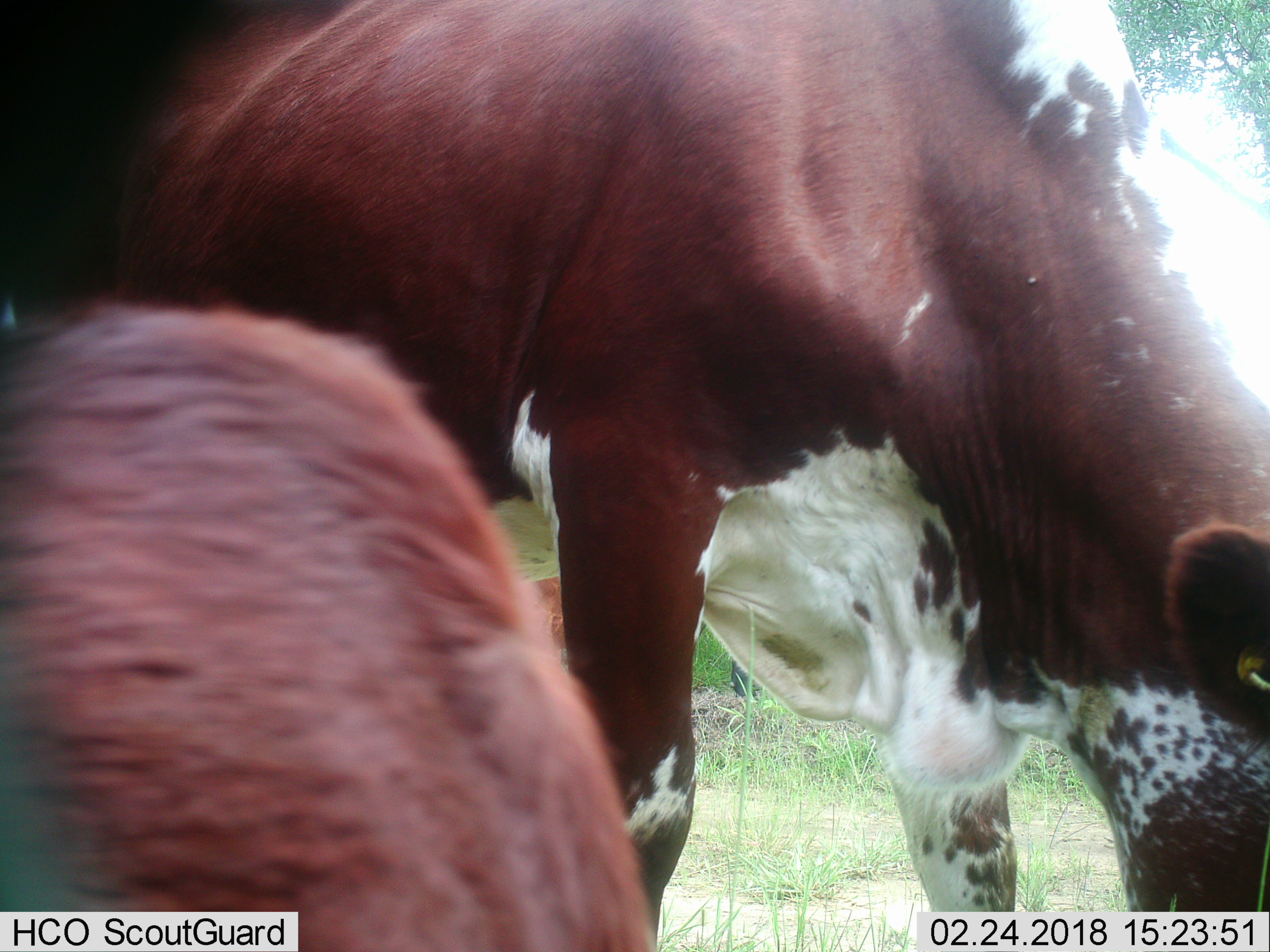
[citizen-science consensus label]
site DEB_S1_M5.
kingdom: Animalia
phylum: Chordata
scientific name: Vertebrata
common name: domestic animal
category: domesticanimal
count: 2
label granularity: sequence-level